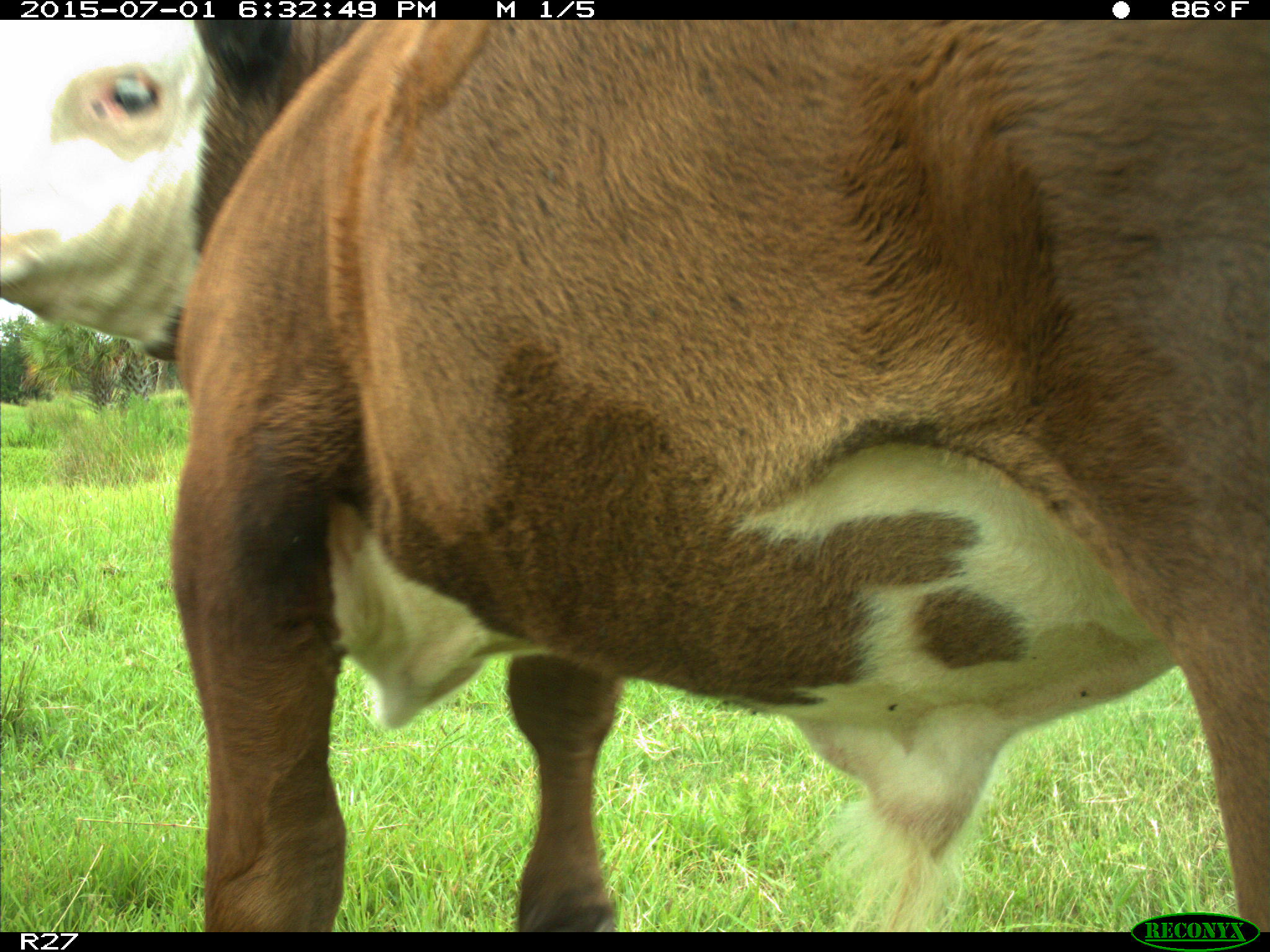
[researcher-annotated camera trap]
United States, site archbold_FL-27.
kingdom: Animalia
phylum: Chordata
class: Mammalia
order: Artiodactyla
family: Bovidae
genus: Bos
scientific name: Bos taurus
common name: domestic cow